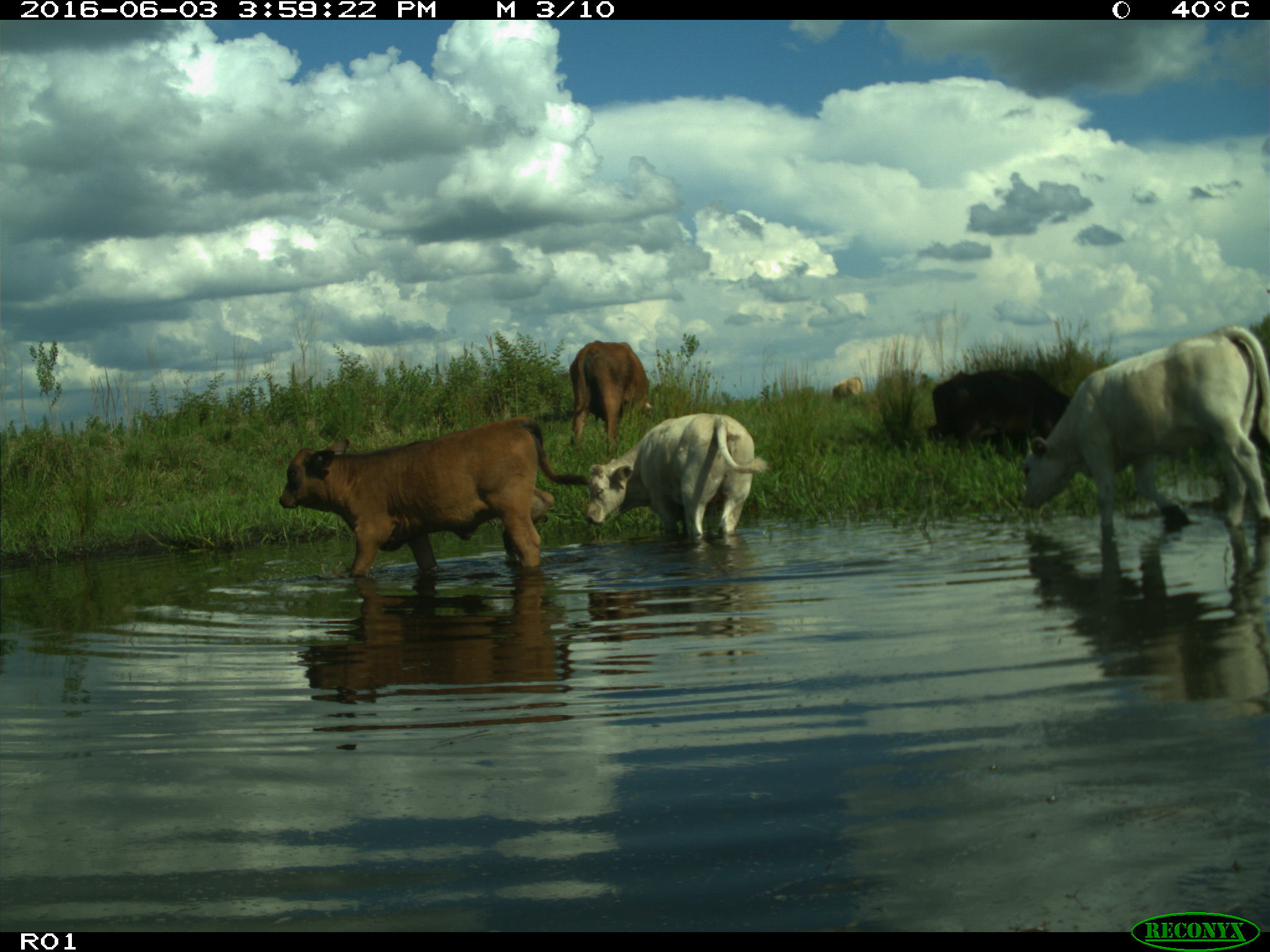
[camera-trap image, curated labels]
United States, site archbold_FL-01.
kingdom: Animalia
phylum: Chordata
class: Mammalia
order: Artiodactyla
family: Bovidae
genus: Bos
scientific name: Bos taurus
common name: domestic cow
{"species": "Bos taurus (domestic cow)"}